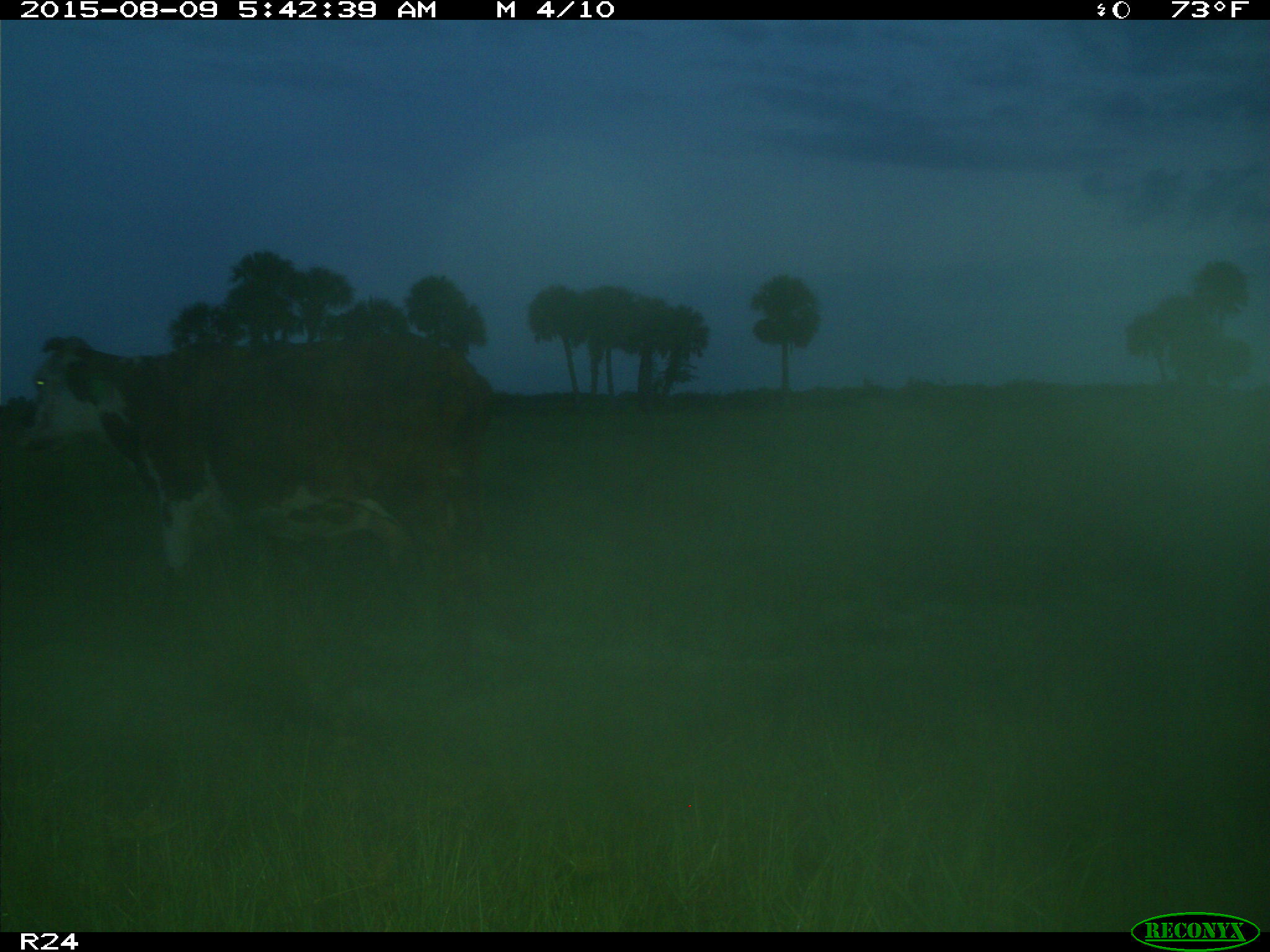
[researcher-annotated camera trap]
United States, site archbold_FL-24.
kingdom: Animalia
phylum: Chordata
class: Mammalia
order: Artiodactyla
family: Bovidae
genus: Bos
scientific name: Bos taurus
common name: domestic cow